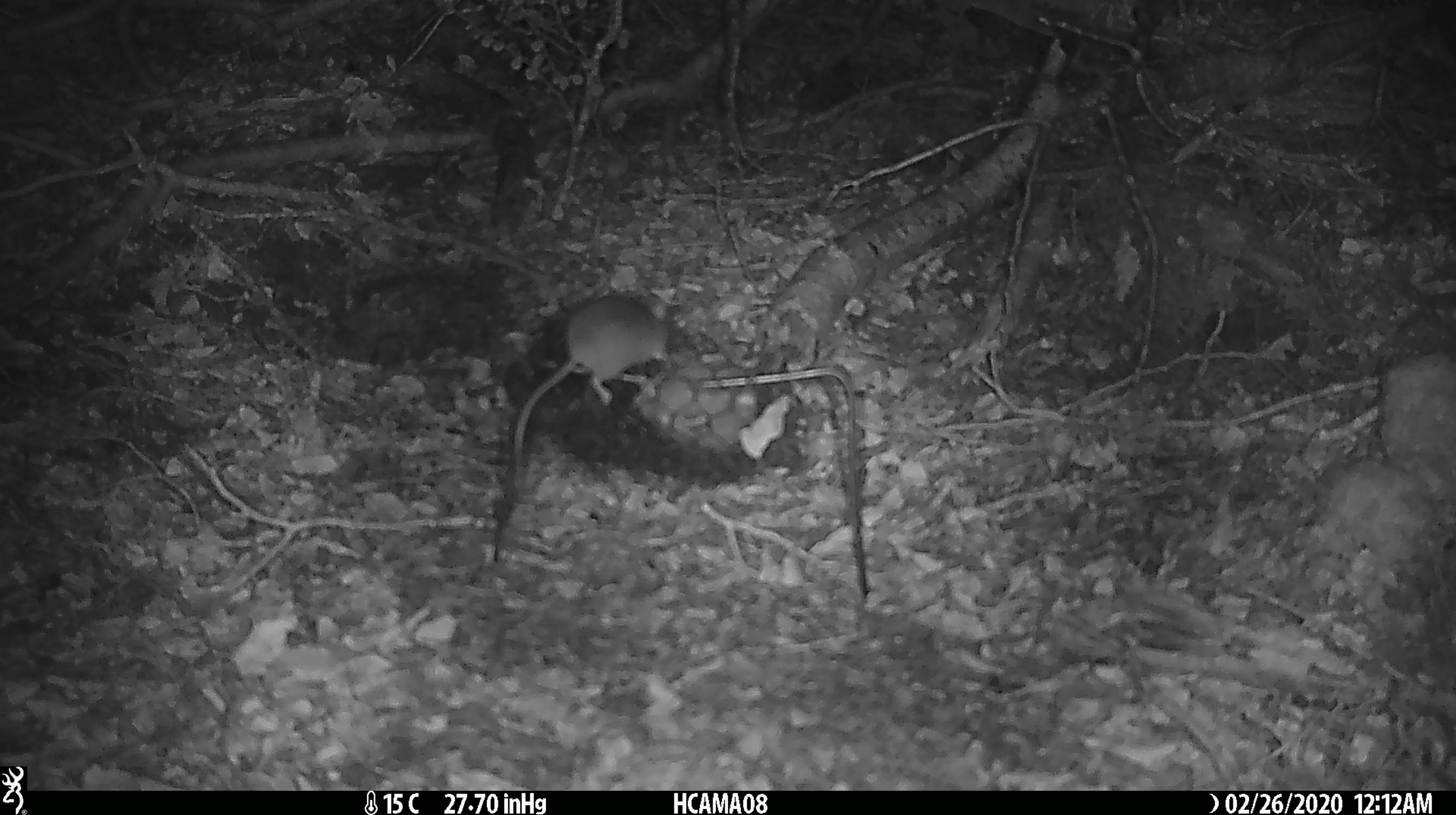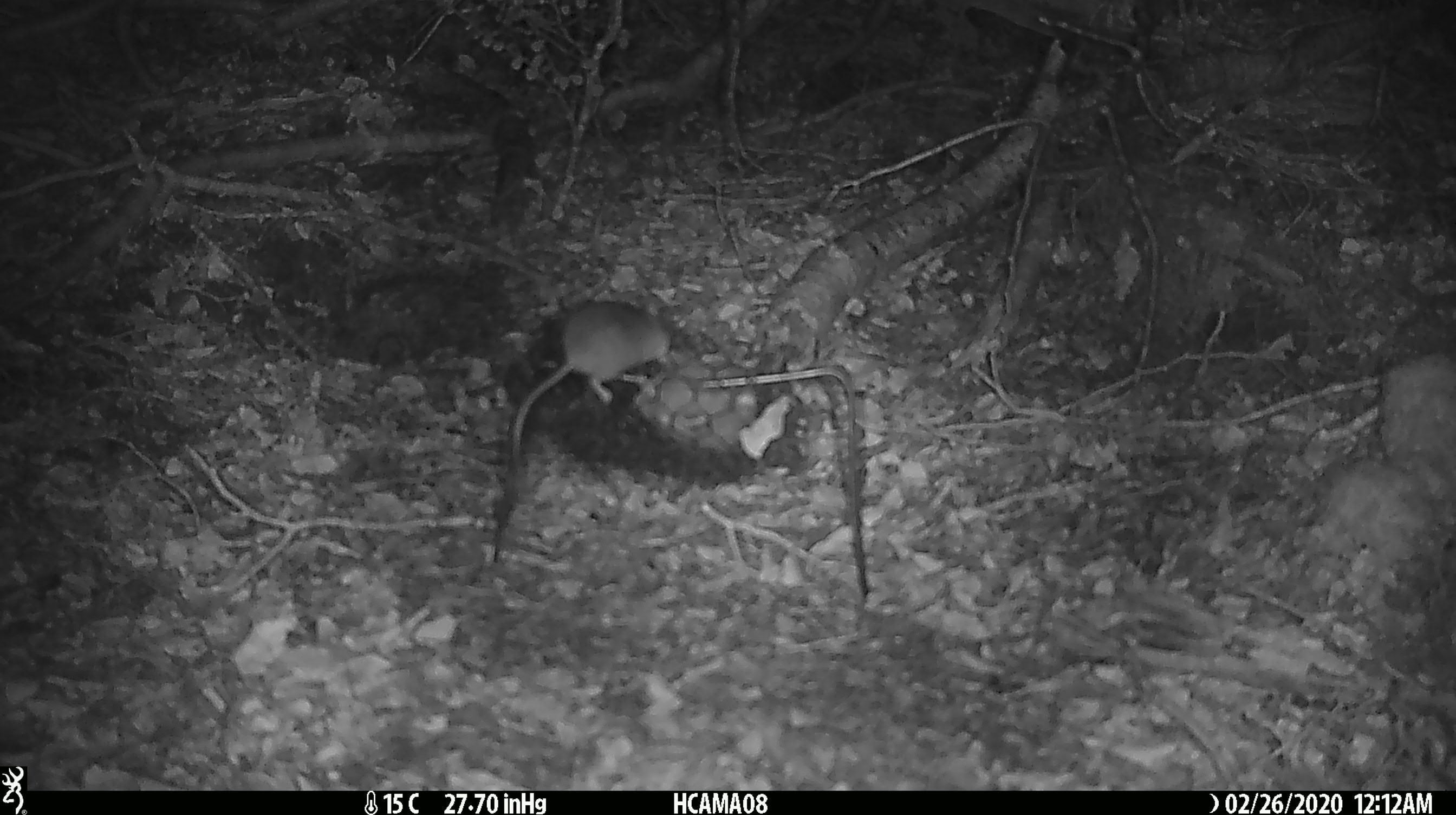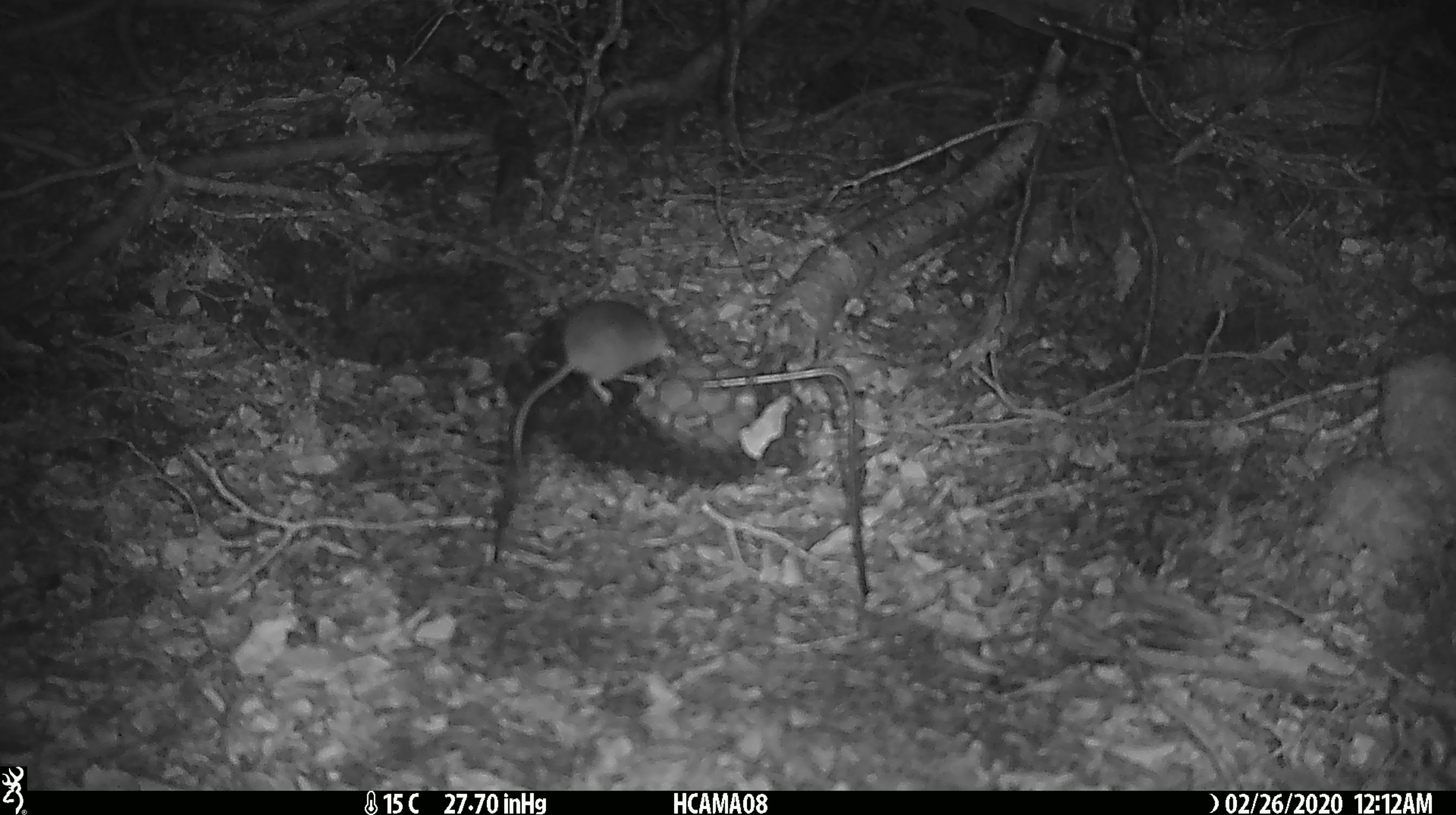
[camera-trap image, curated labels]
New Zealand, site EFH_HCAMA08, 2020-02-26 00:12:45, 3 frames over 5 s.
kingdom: Animalia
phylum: Chordata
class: Mammalia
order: Rodentia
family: Muridae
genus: Mus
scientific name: Mus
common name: mouse